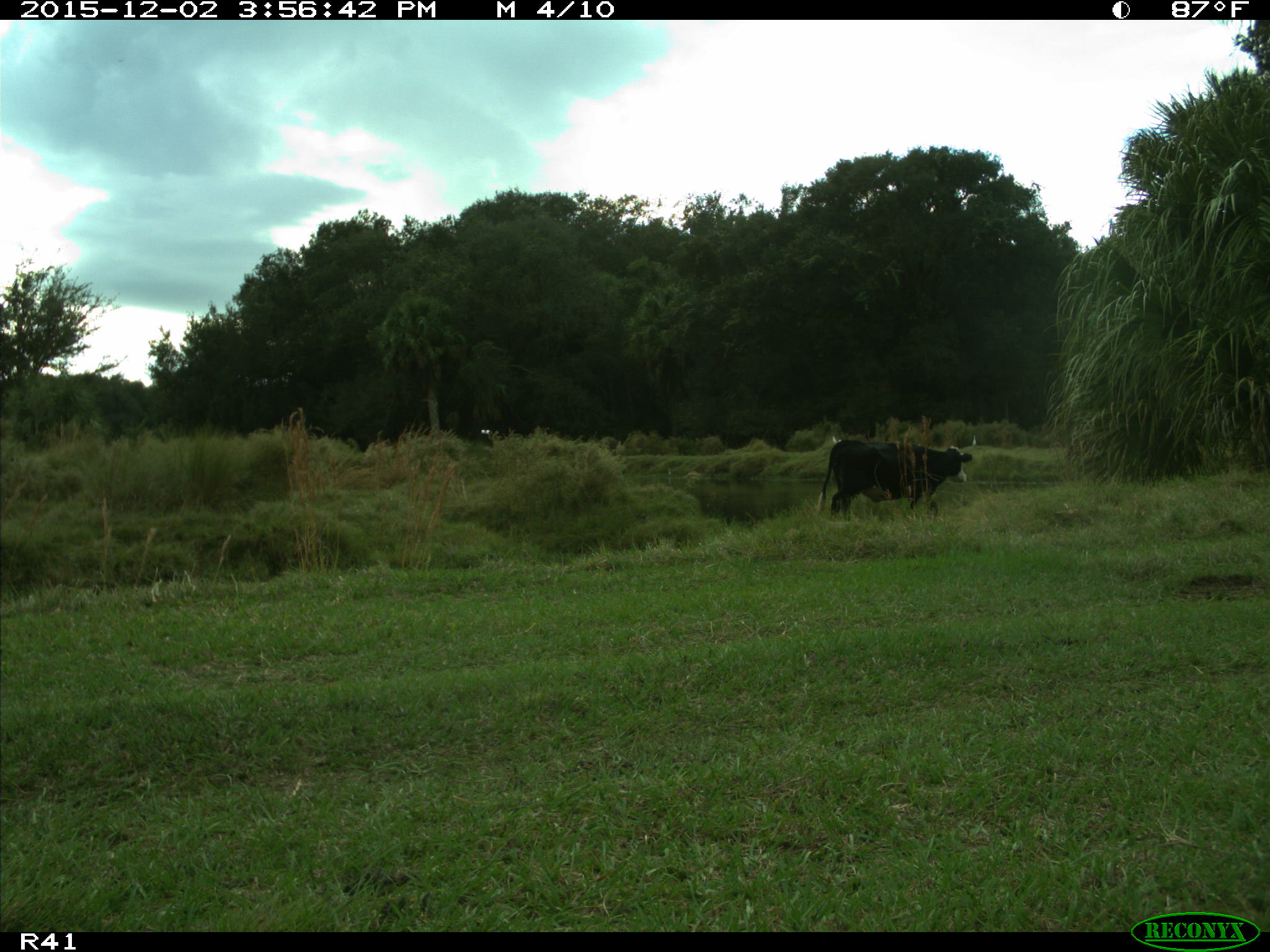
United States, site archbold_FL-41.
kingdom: Animalia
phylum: Chordata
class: Mammalia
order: Artiodactyla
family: Bovidae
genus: Bos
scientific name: Bos taurus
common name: domestic cow